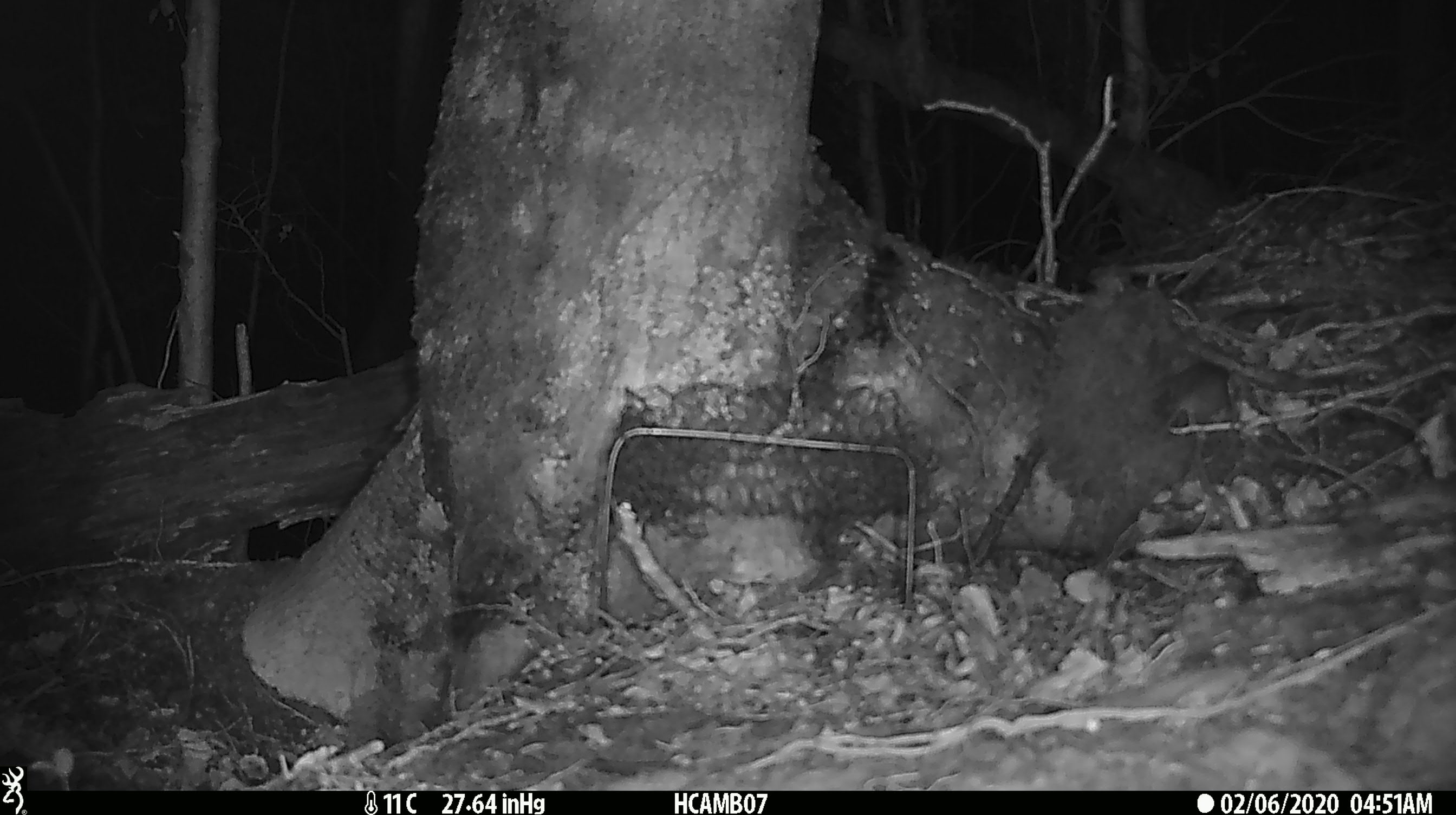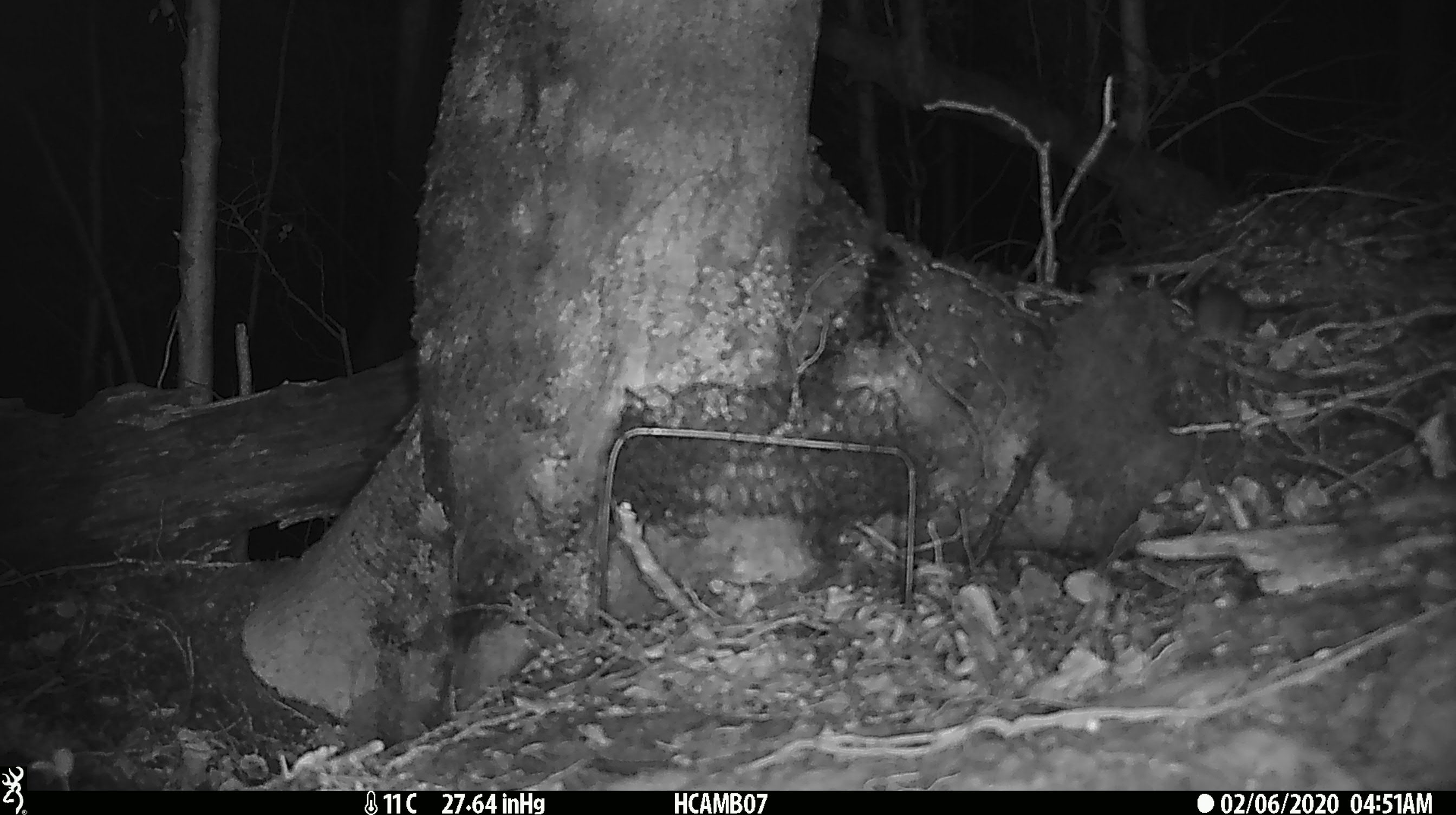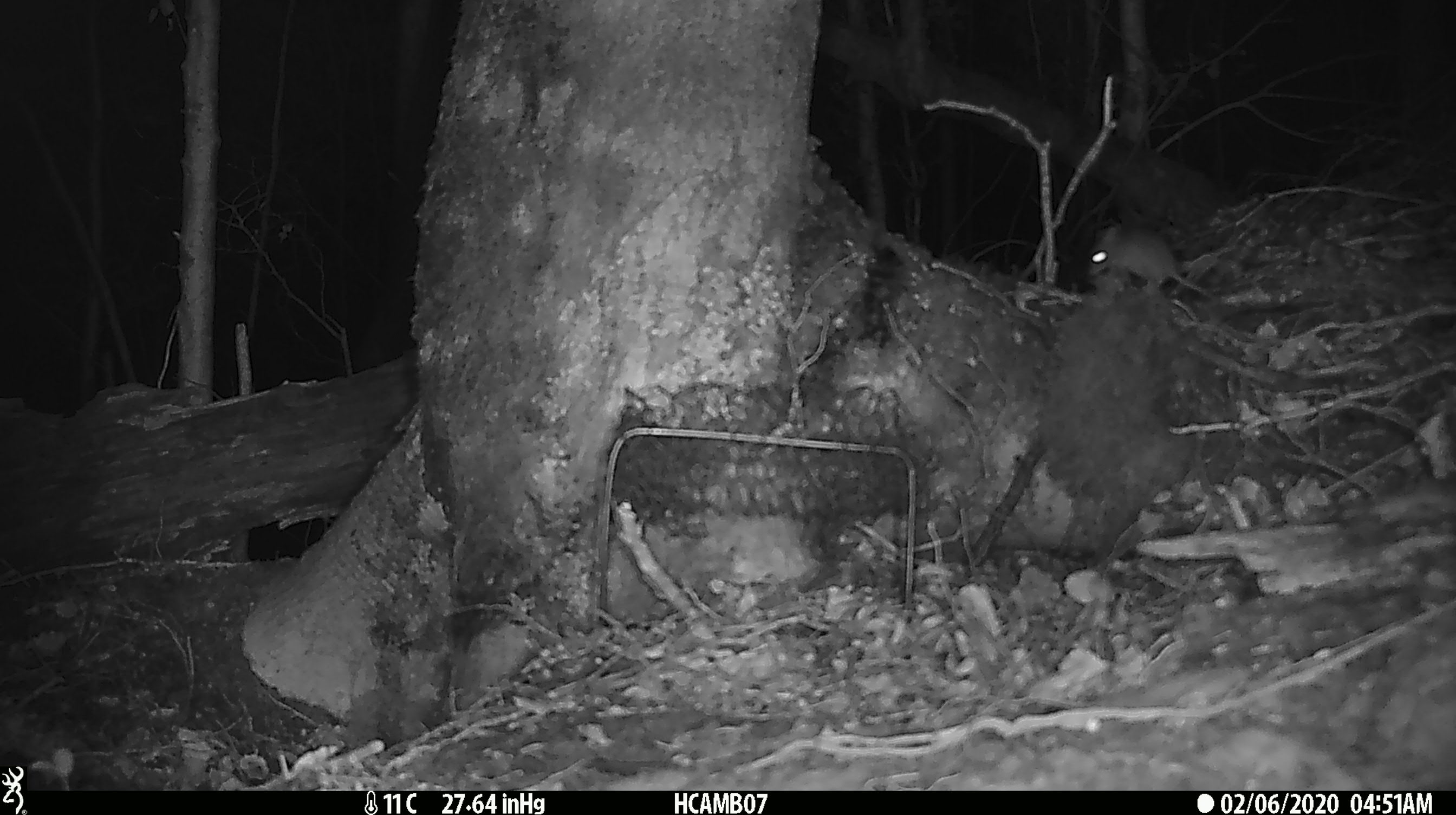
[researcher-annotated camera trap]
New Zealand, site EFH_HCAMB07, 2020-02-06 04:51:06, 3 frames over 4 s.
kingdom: Animalia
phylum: Chordata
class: Mammalia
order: Rodentia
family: Muridae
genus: Mus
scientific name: Mus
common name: mouse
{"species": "mouse (Mus)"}